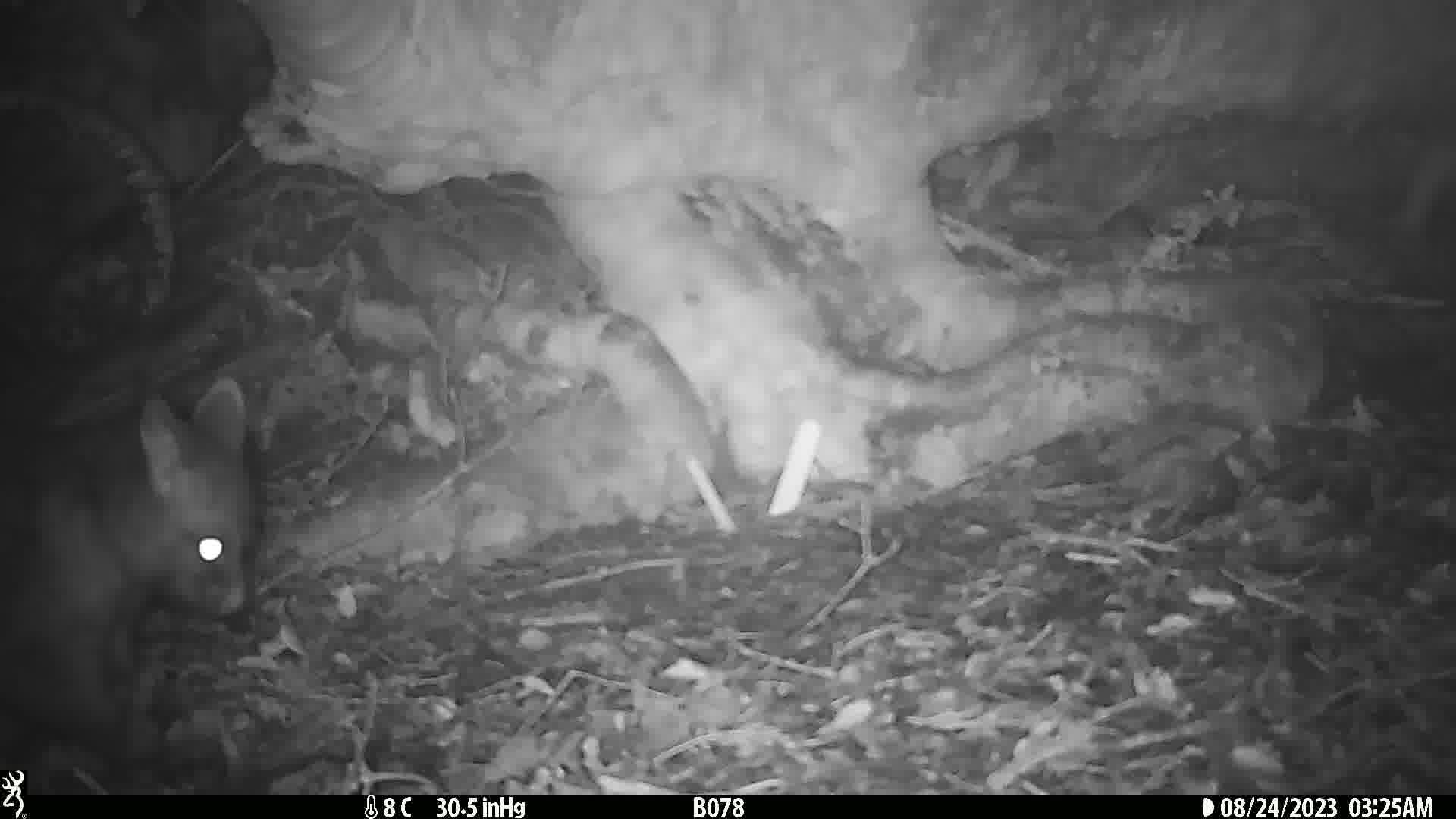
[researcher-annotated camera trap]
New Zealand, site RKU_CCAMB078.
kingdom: Animalia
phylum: Chordata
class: Mammalia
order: Diprotodontia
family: Phalangeridae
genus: Trichosurus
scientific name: Trichosurus vulpecula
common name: common brushtail possum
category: possum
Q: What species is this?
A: Possum (common brushtail possum) (Trichosurus vulpecula).